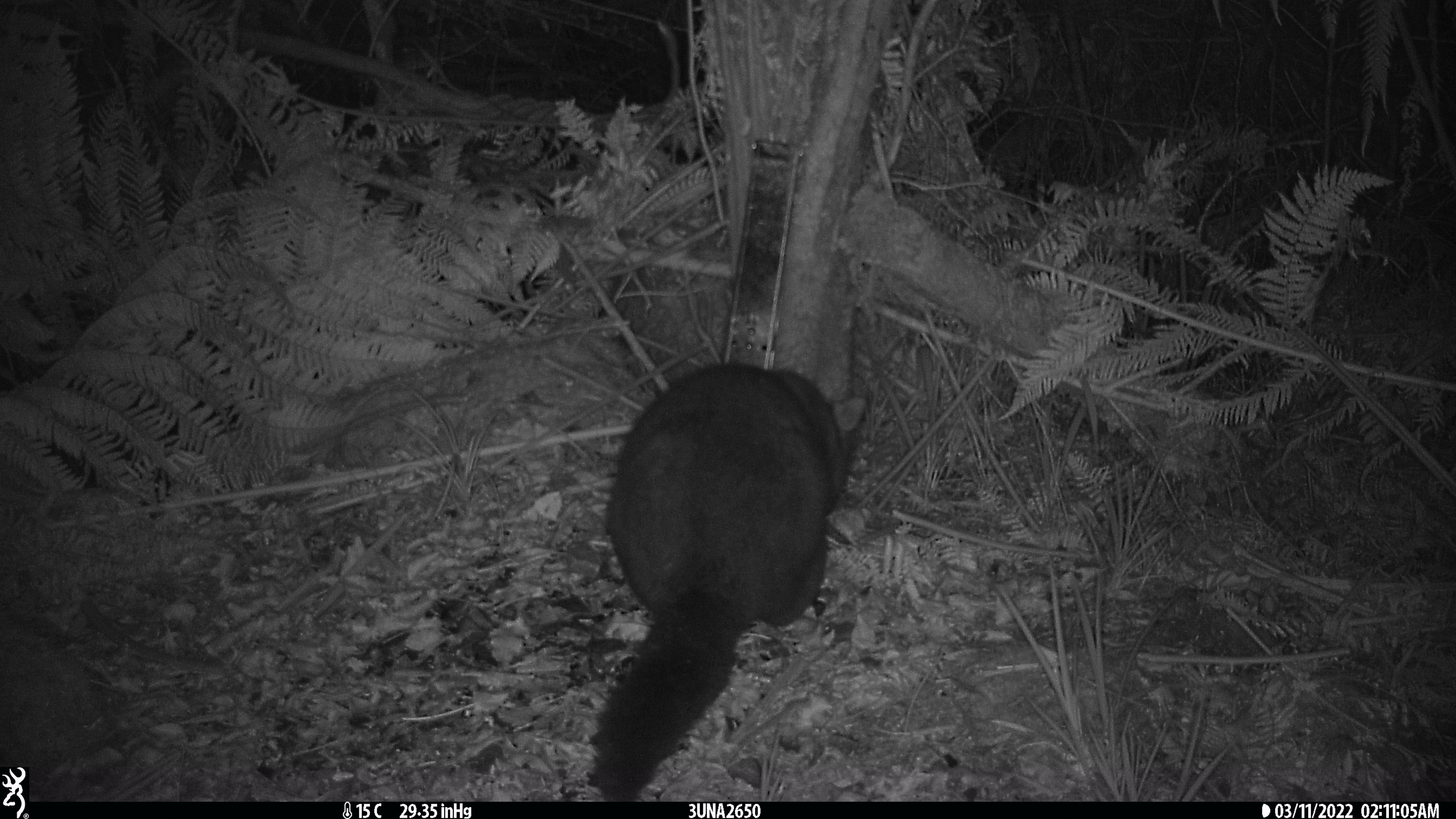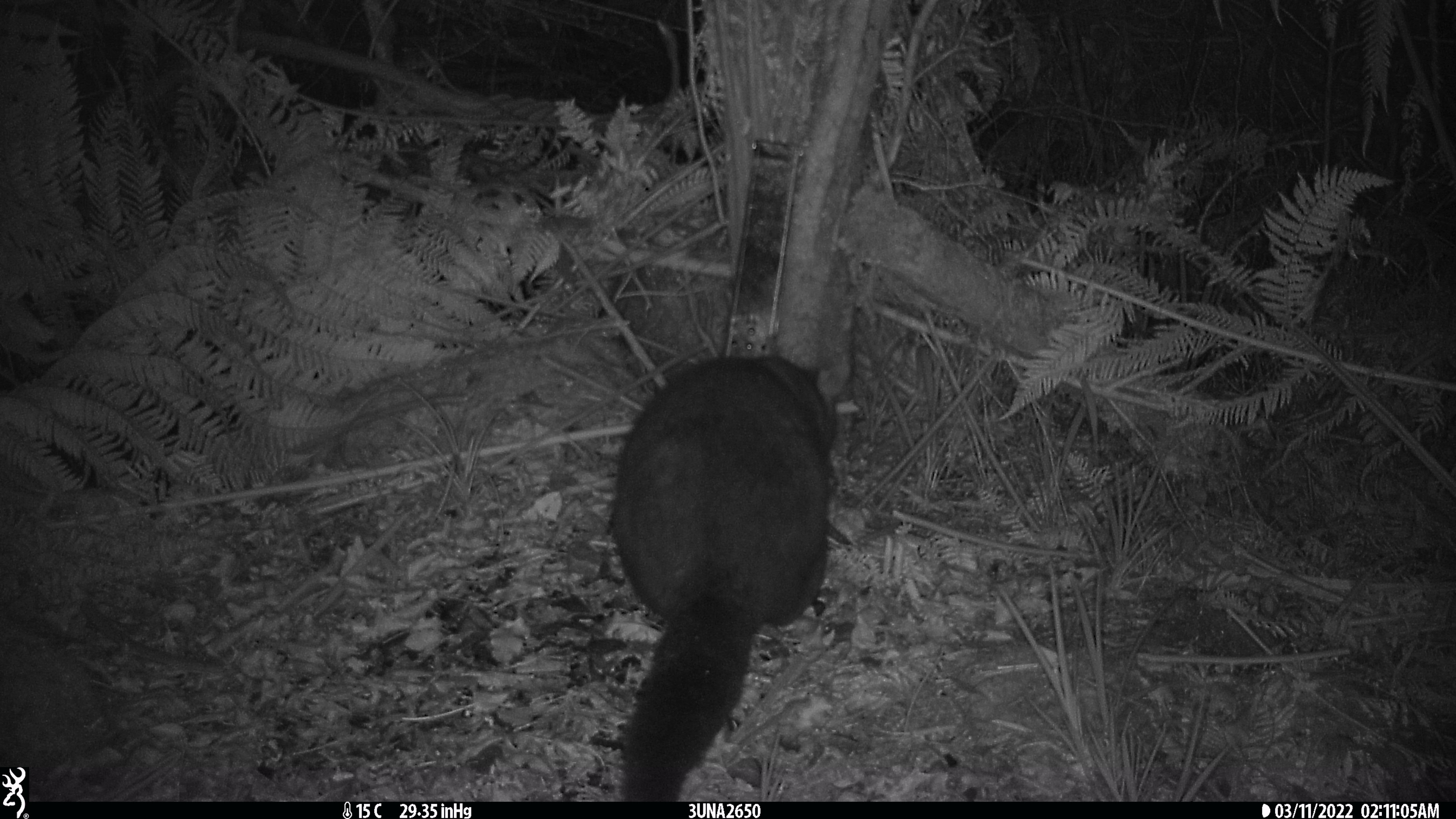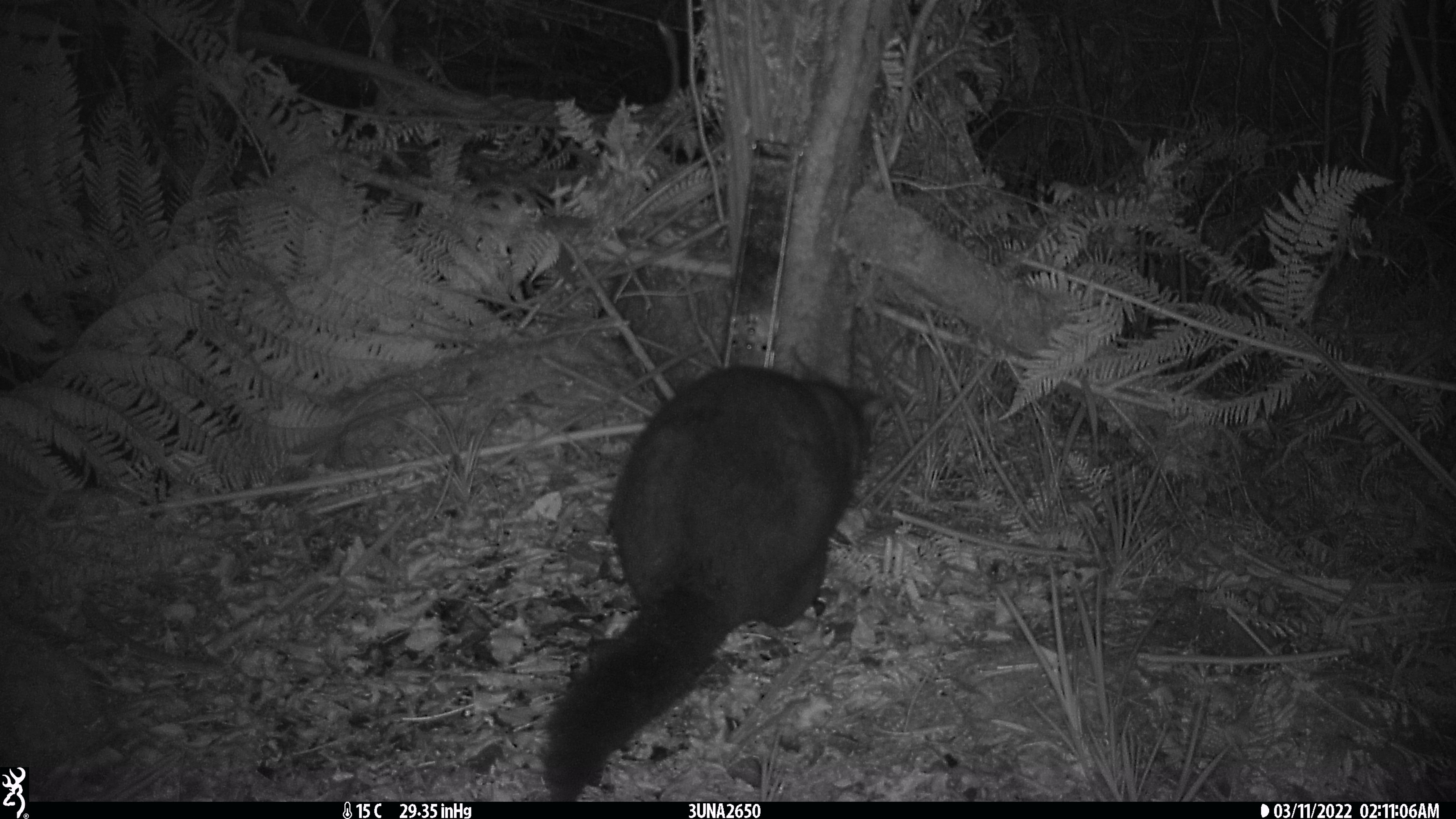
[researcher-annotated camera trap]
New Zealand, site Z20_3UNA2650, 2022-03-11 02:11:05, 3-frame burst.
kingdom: Animalia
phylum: Chordata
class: Mammalia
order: Diprotodontia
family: Phalangeridae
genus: Trichosurus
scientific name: Trichosurus vulpecula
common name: common brushtail possum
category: possum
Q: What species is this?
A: Possum (common brushtail possum) (Trichosurus vulpecula).